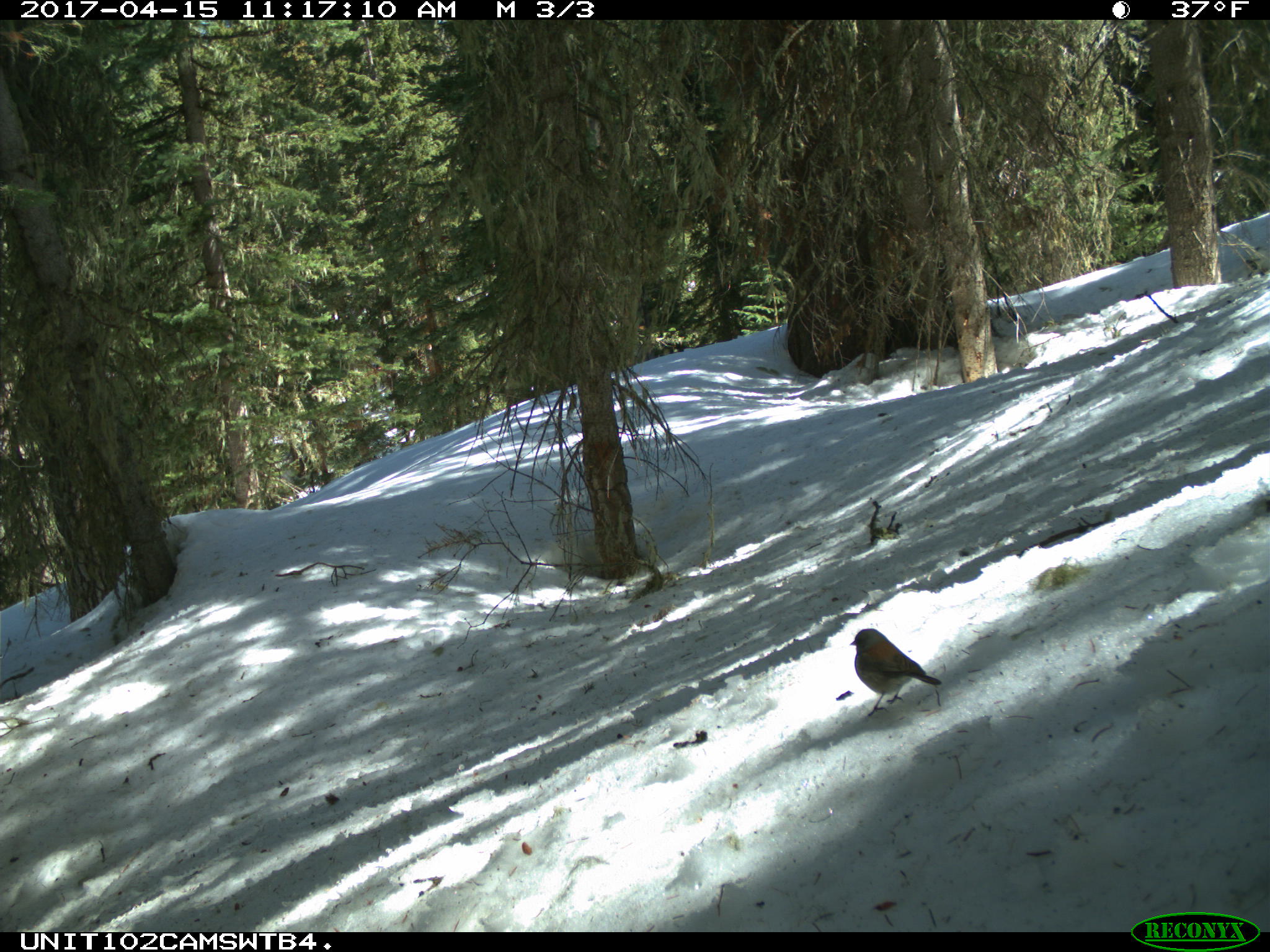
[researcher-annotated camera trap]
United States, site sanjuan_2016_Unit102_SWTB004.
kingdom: Animalia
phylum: Chordata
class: Aves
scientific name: Aves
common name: birds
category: unidentified bird